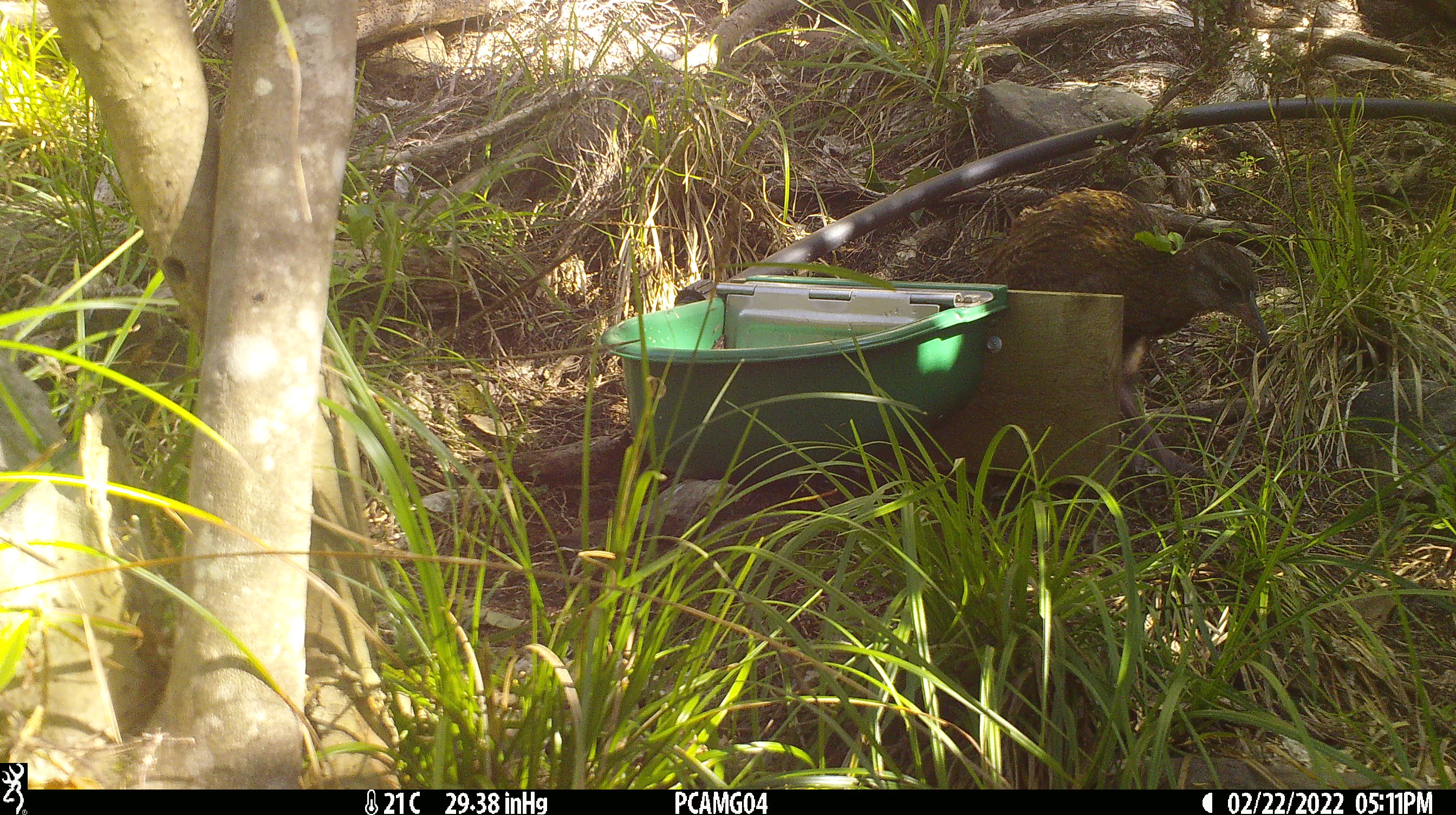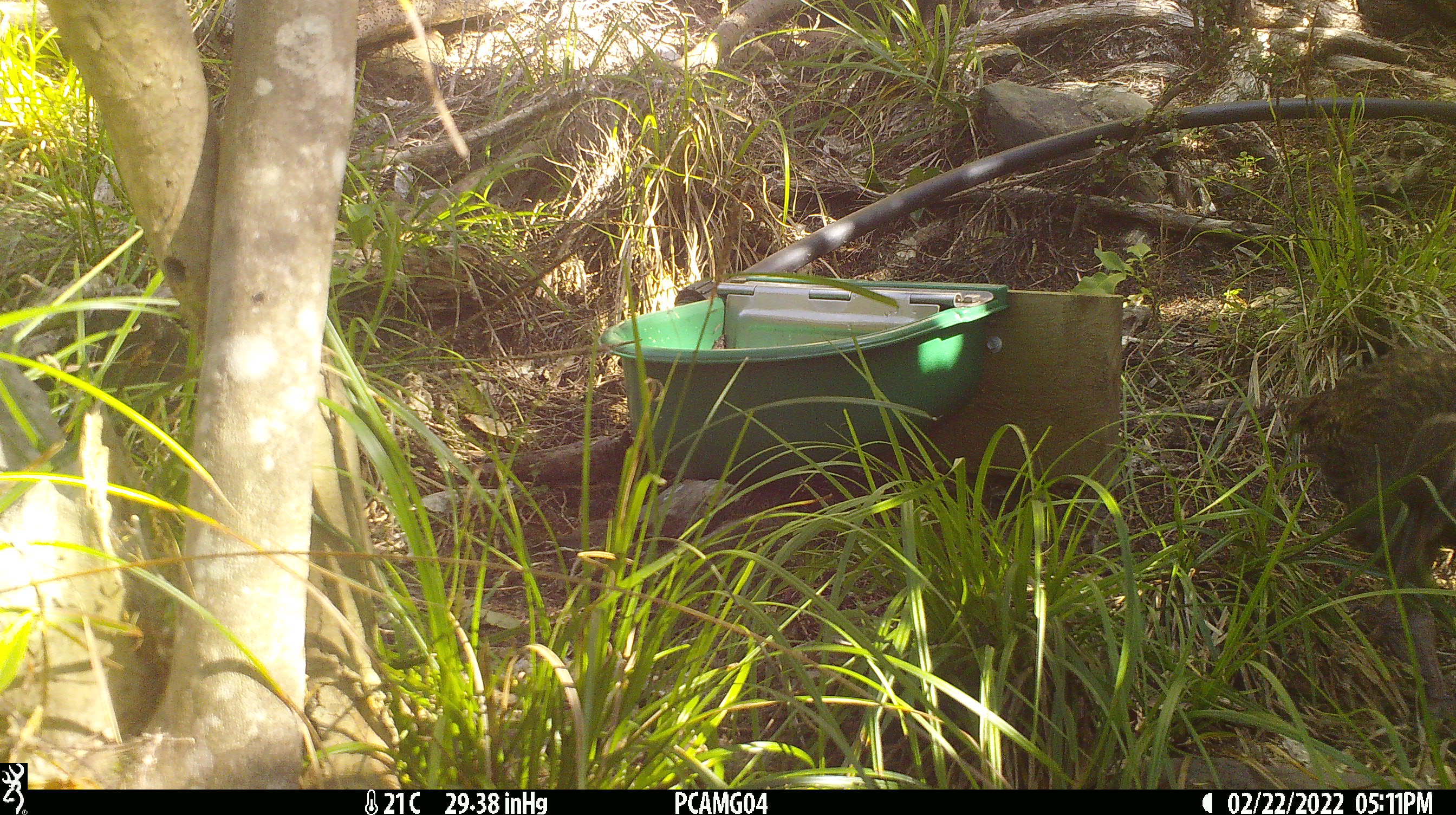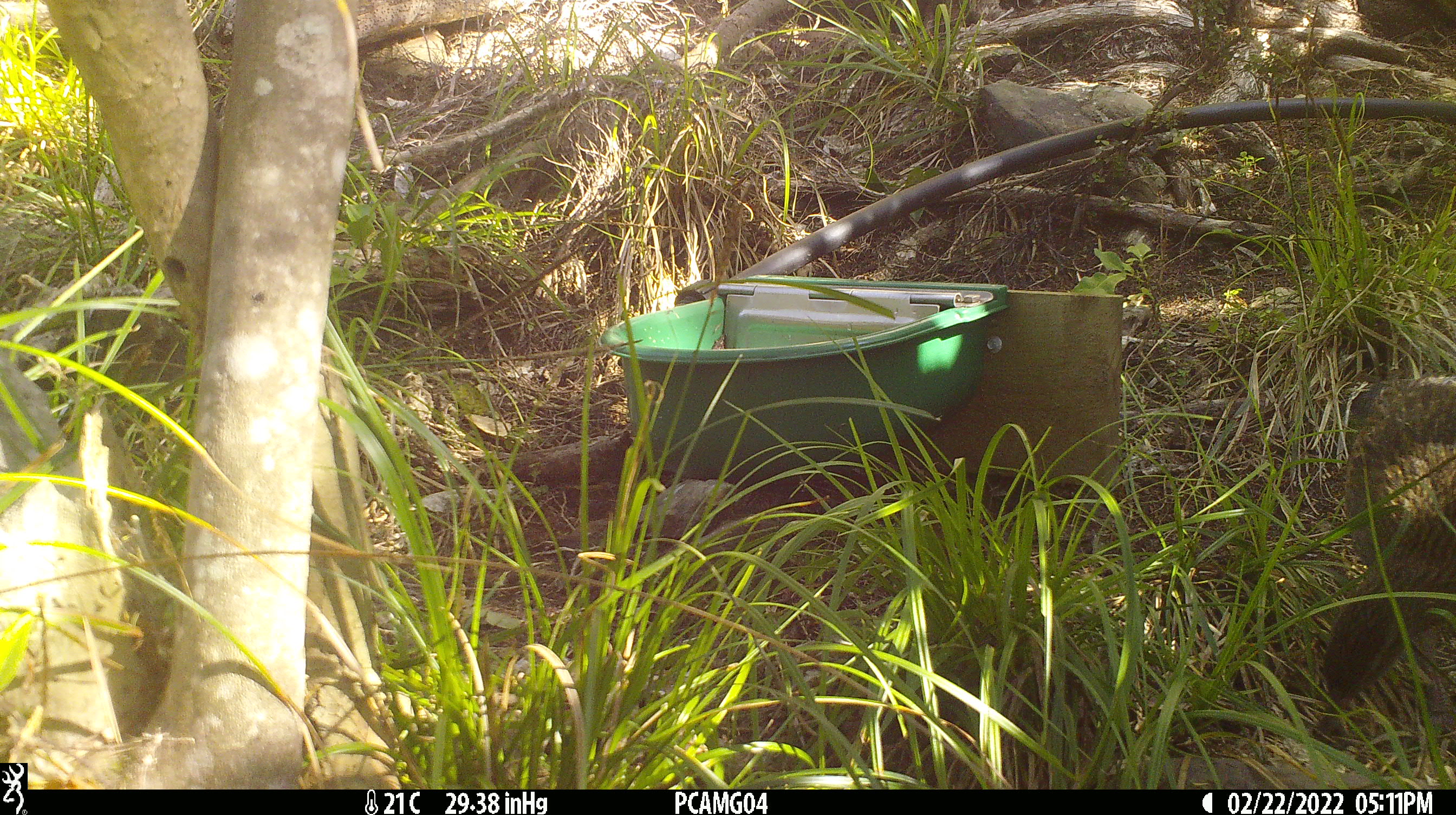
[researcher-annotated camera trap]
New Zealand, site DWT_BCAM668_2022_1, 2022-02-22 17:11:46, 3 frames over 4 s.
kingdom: Animalia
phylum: Chordata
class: Aves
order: Gruiformes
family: Rallidae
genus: Gallirallus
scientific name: Gallirallus australis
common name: weka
Weka (Gallirallus australis).